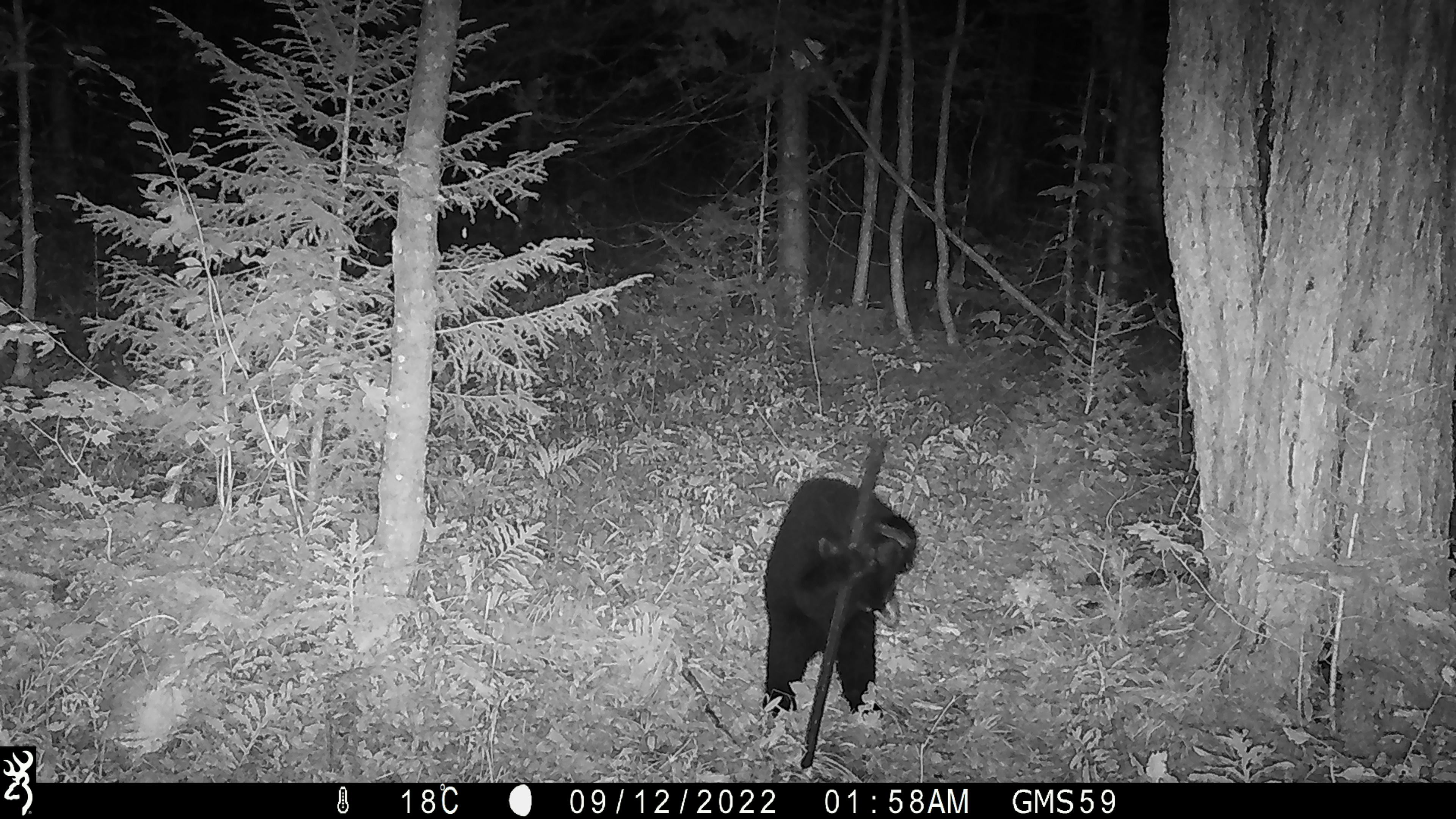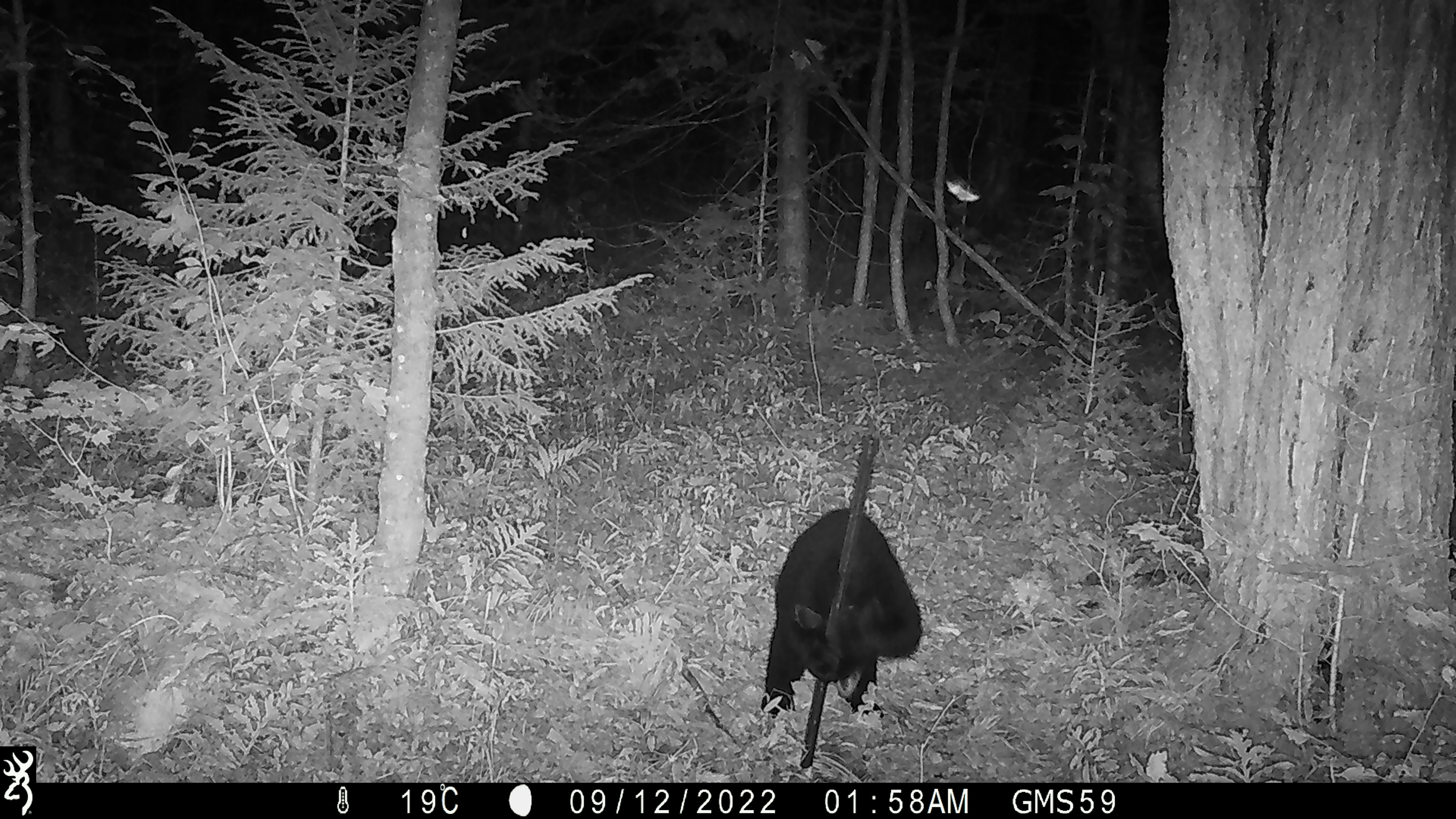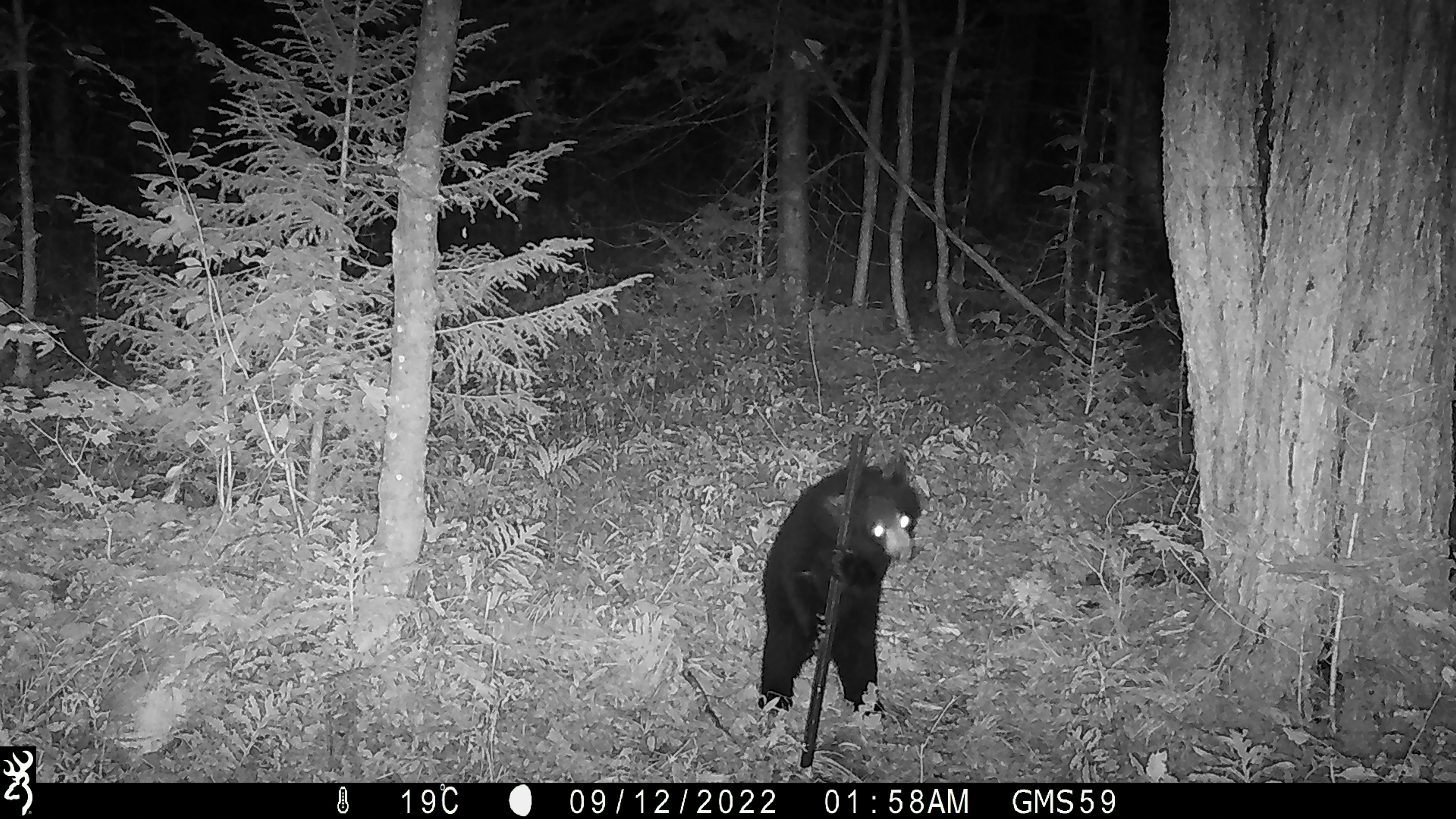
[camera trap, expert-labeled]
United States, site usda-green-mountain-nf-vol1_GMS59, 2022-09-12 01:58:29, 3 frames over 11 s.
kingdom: Animalia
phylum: Chordata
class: Mammalia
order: Carnivora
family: Ursidae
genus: Ursus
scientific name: Ursus americanus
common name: black bear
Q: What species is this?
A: Black bear (Ursus americanus).